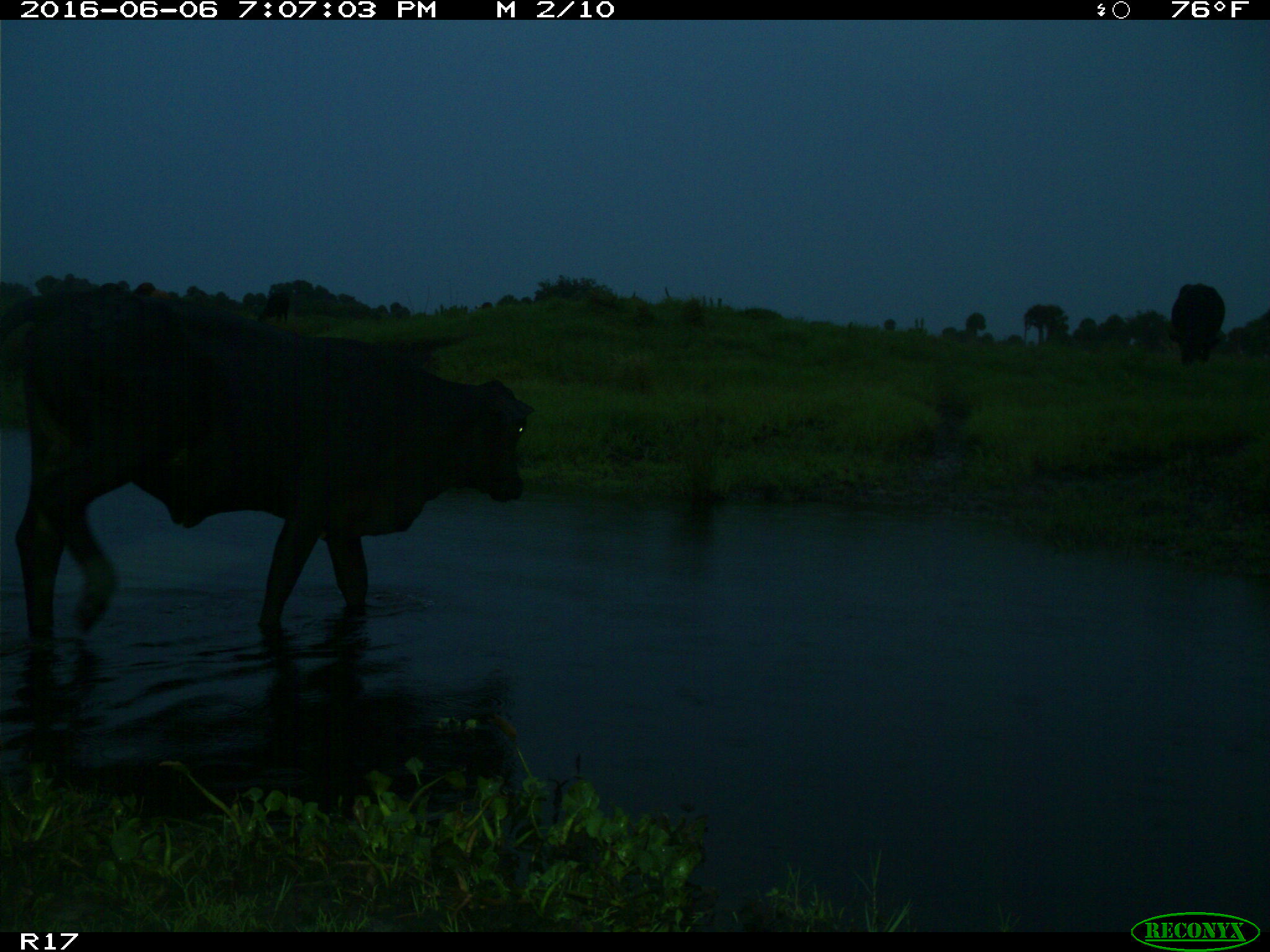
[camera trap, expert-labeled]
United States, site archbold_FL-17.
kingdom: Animalia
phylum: Chordata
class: Mammalia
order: Artiodactyla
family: Bovidae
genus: Bos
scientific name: Bos taurus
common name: domestic cow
Bos taurus (domestic cow).